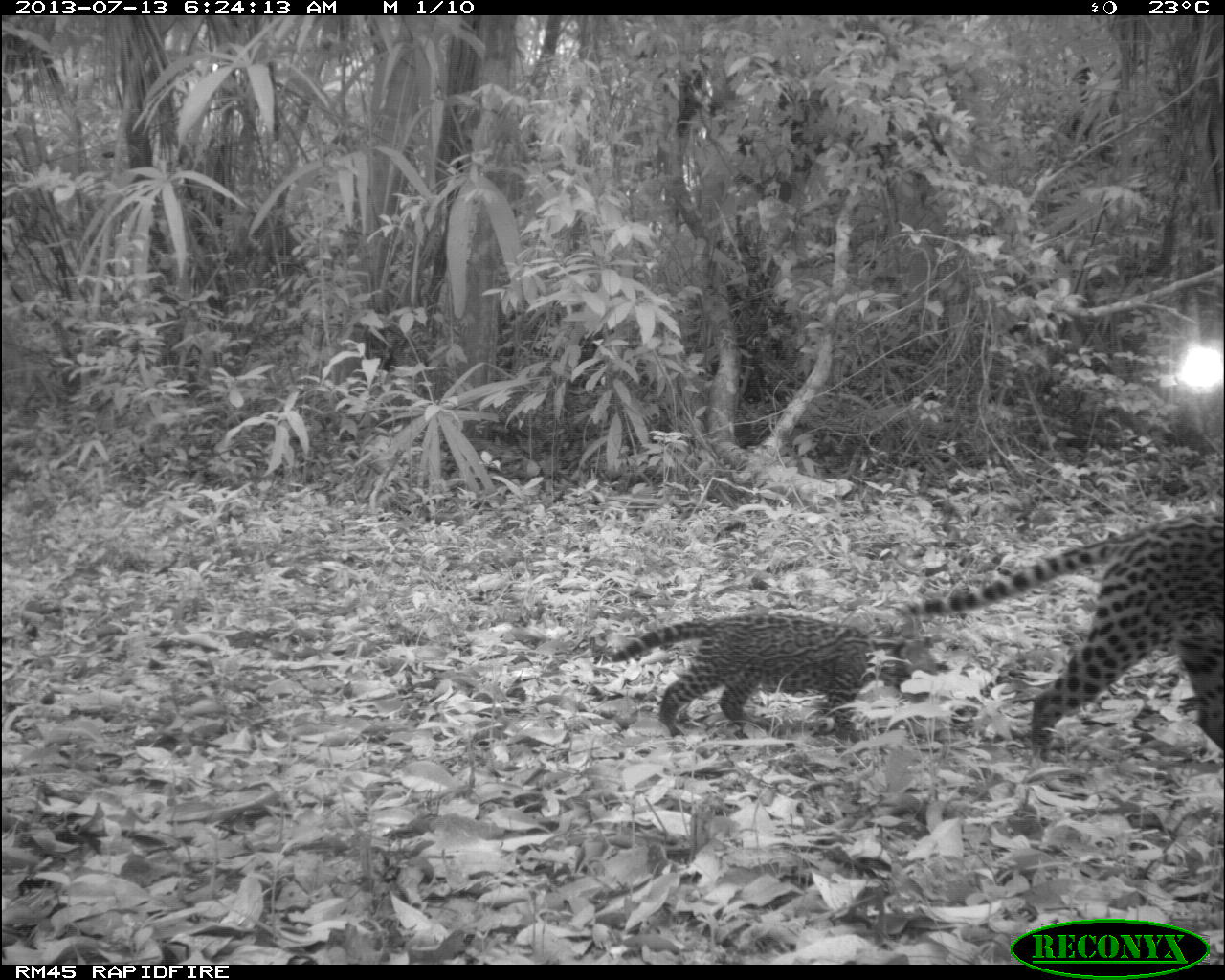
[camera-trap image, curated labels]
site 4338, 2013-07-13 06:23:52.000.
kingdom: Animalia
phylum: Chordata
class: Mammalia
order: Carnivora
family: Felidae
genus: Leopardus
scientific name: Leopardus pardalis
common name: ocelot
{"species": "Leopardus pardalis (ocelot)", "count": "2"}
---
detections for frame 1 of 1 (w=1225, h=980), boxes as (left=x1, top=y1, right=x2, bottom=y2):
leopardus pardalis: (left=898, top=504, right=1225, bottom=762); (left=596, top=609, right=916, bottom=753)